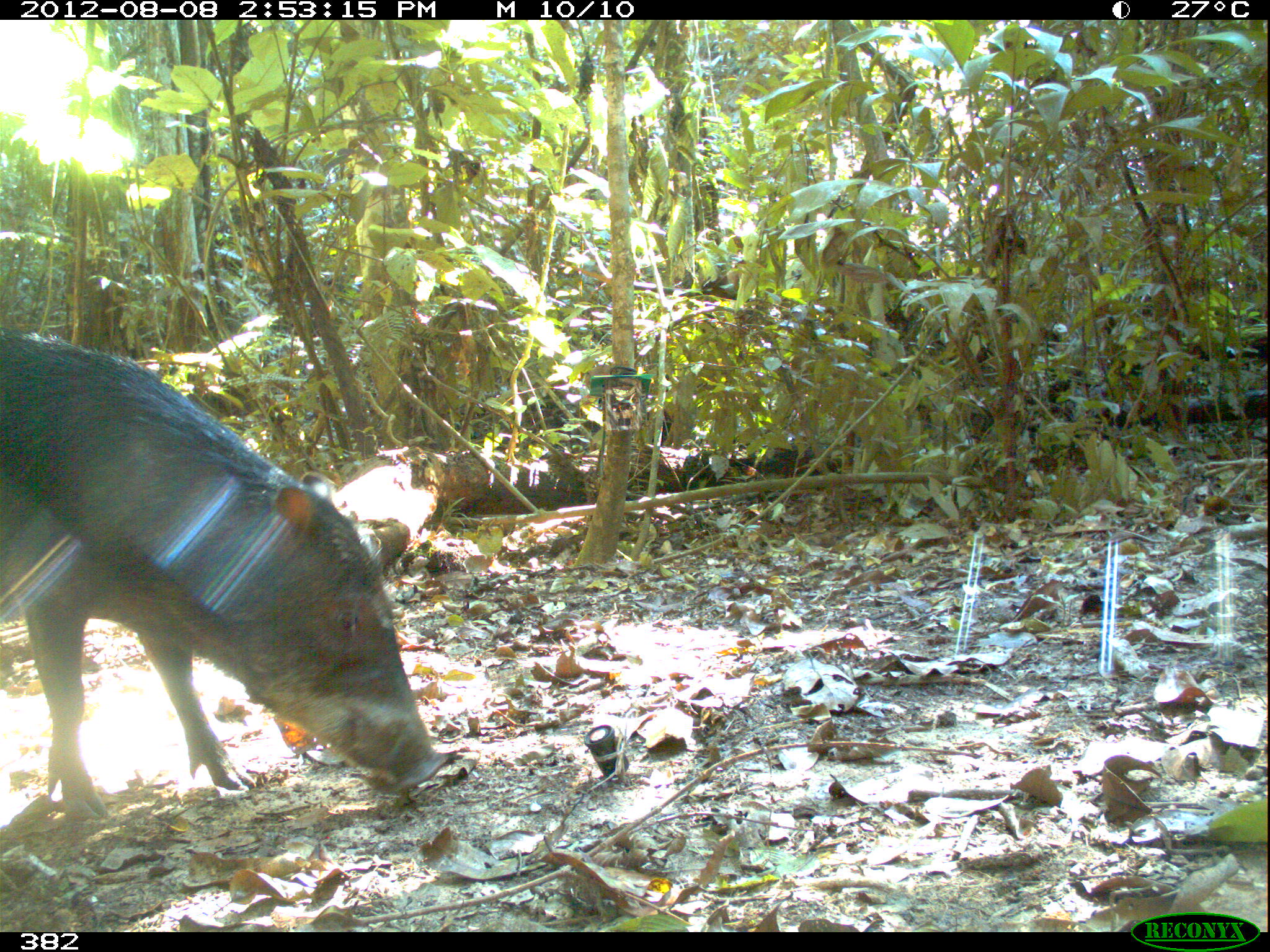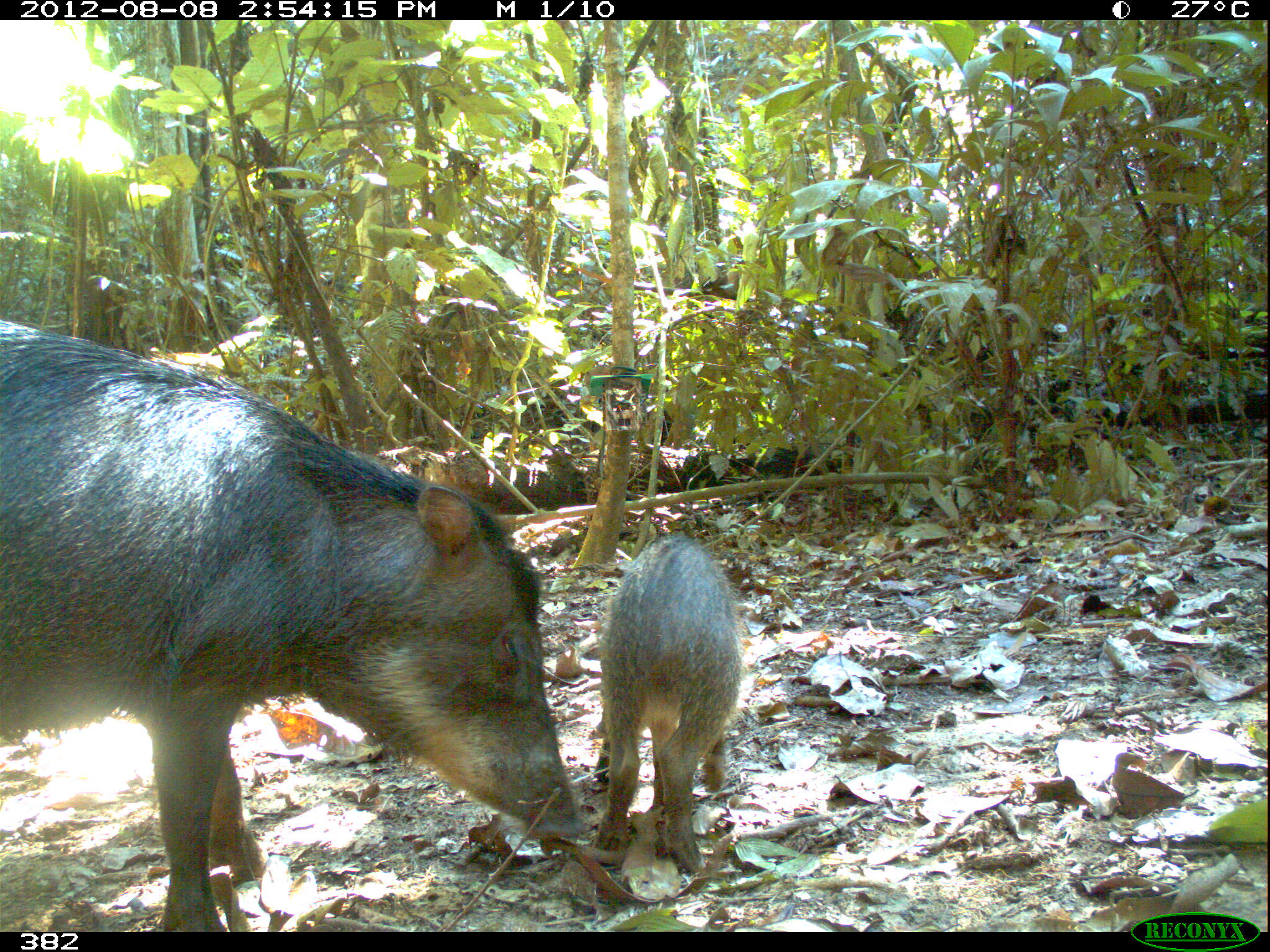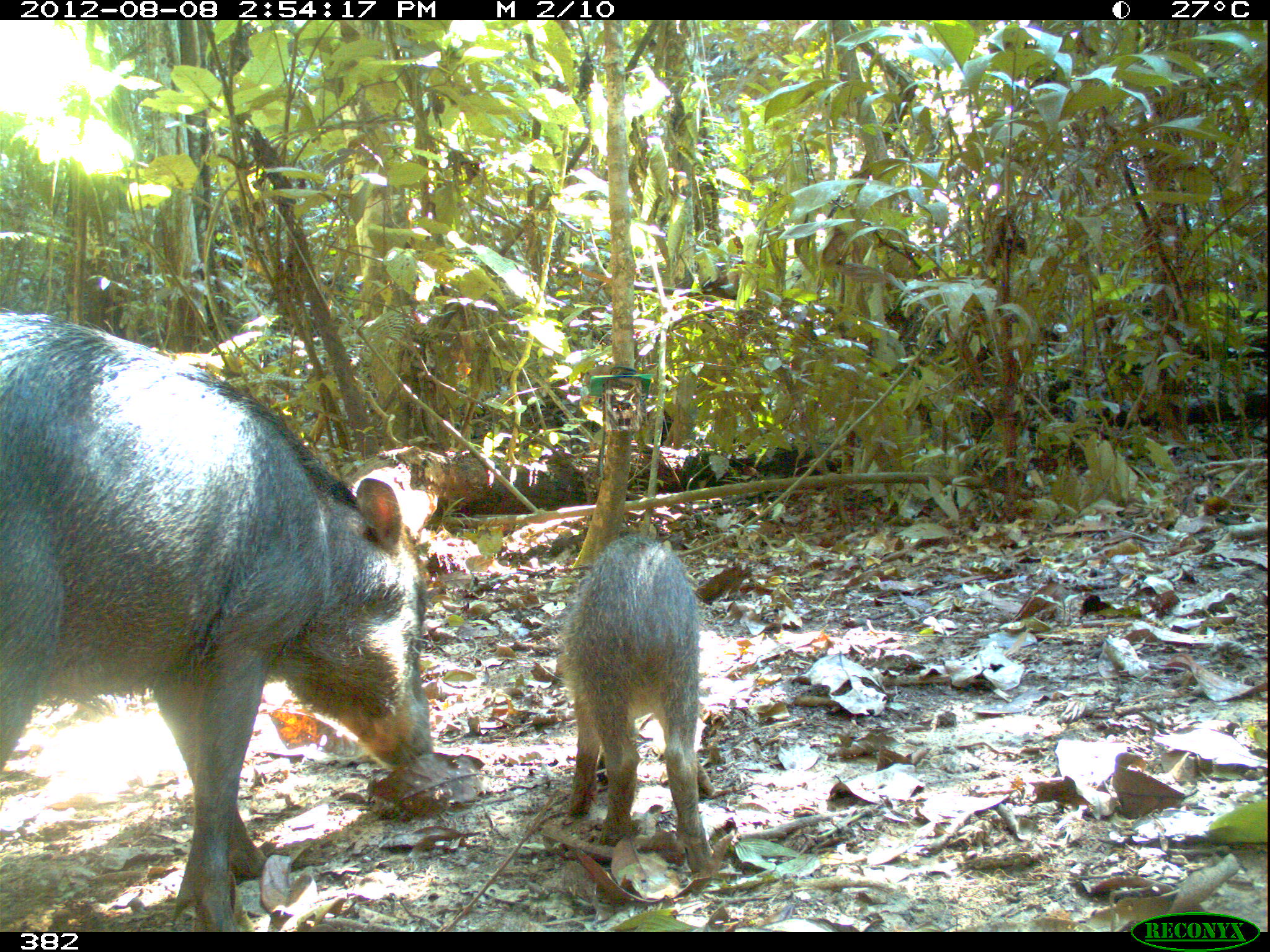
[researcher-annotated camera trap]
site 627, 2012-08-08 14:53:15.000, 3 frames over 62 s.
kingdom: Animalia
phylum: Chordata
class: Mammalia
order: Artiodactyla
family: Tayassuidae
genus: Tayassu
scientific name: Tayassu pecari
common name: white-lipped peccary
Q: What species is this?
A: Tayassu pecari (white-lipped peccary).